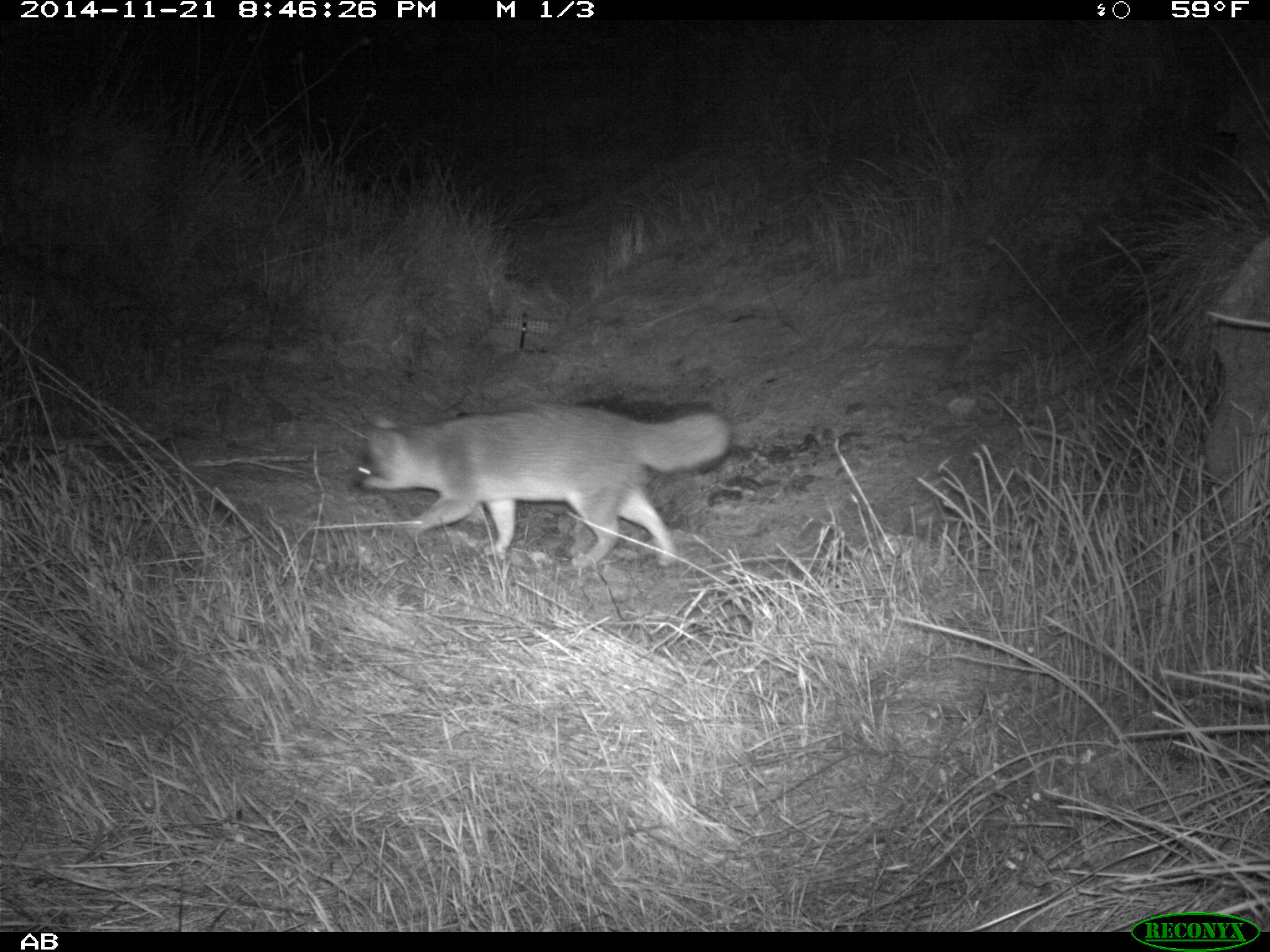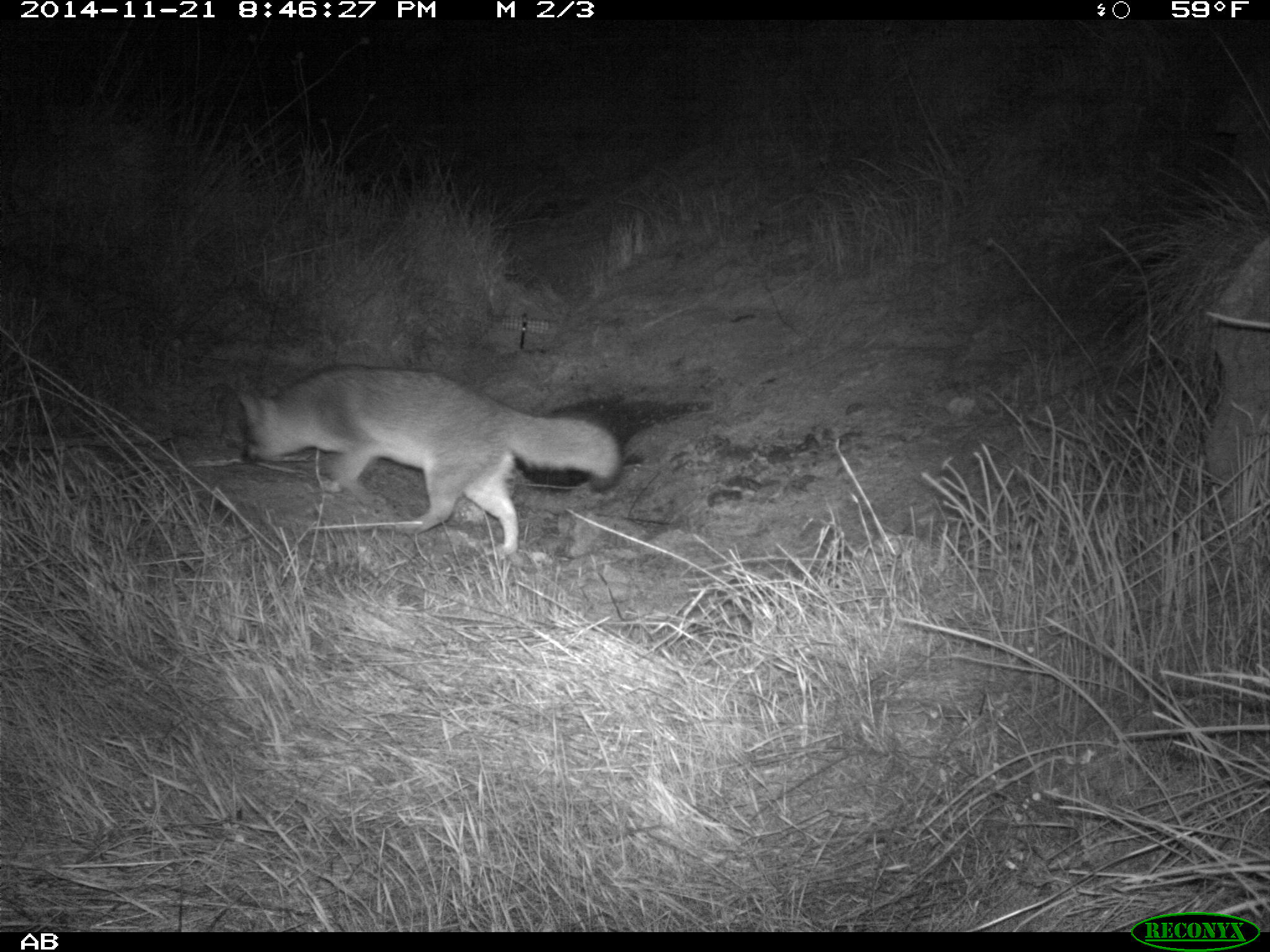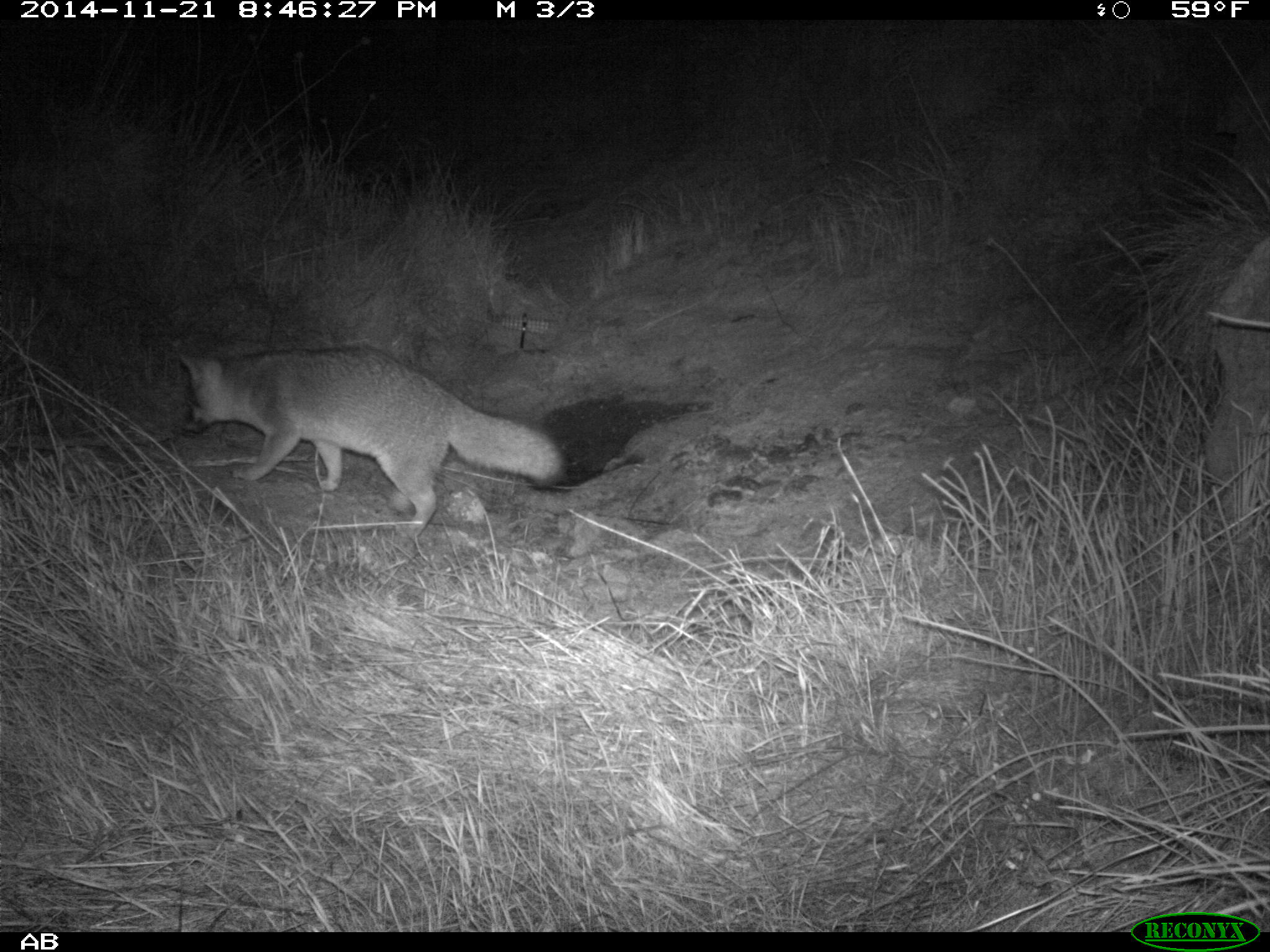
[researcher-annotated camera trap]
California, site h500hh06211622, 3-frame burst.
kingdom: Animalia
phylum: Chordata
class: Mammalia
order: Carnivora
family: Canidae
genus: Urocyon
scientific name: Urocyon littoralis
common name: island fox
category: fox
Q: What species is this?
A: Fox (island fox) (Urocyon littoralis).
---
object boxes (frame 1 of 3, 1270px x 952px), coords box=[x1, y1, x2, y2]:
fox: box=[357, 402, 732, 568]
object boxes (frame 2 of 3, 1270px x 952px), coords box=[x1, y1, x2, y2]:
fox: box=[233, 366, 620, 558]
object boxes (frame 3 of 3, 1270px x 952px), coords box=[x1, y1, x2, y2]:
fox: box=[171, 346, 566, 535]